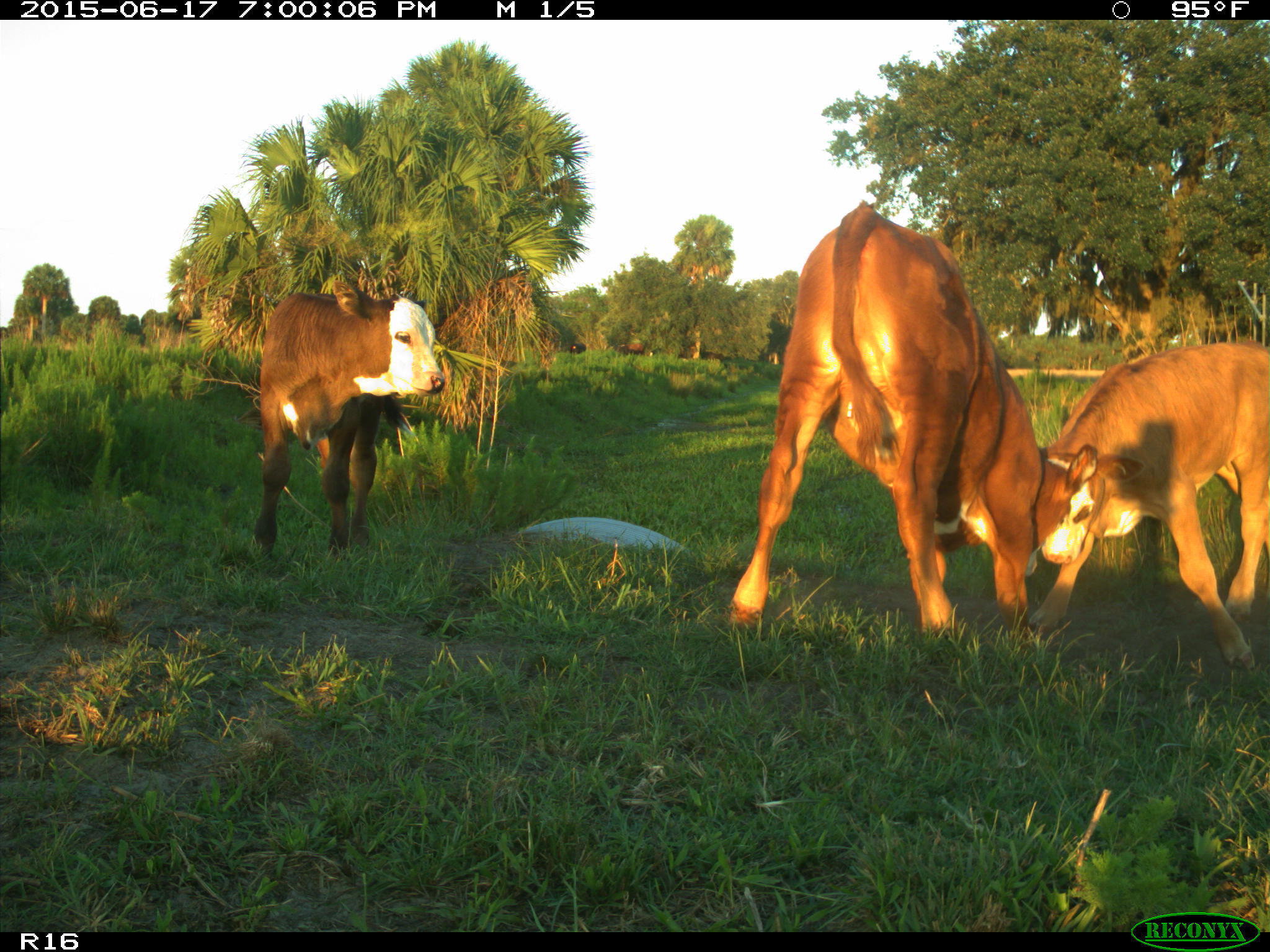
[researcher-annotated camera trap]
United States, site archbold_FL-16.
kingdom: Animalia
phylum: Chordata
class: Mammalia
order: Artiodactyla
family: Bovidae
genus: Bos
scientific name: Bos taurus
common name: domestic cow